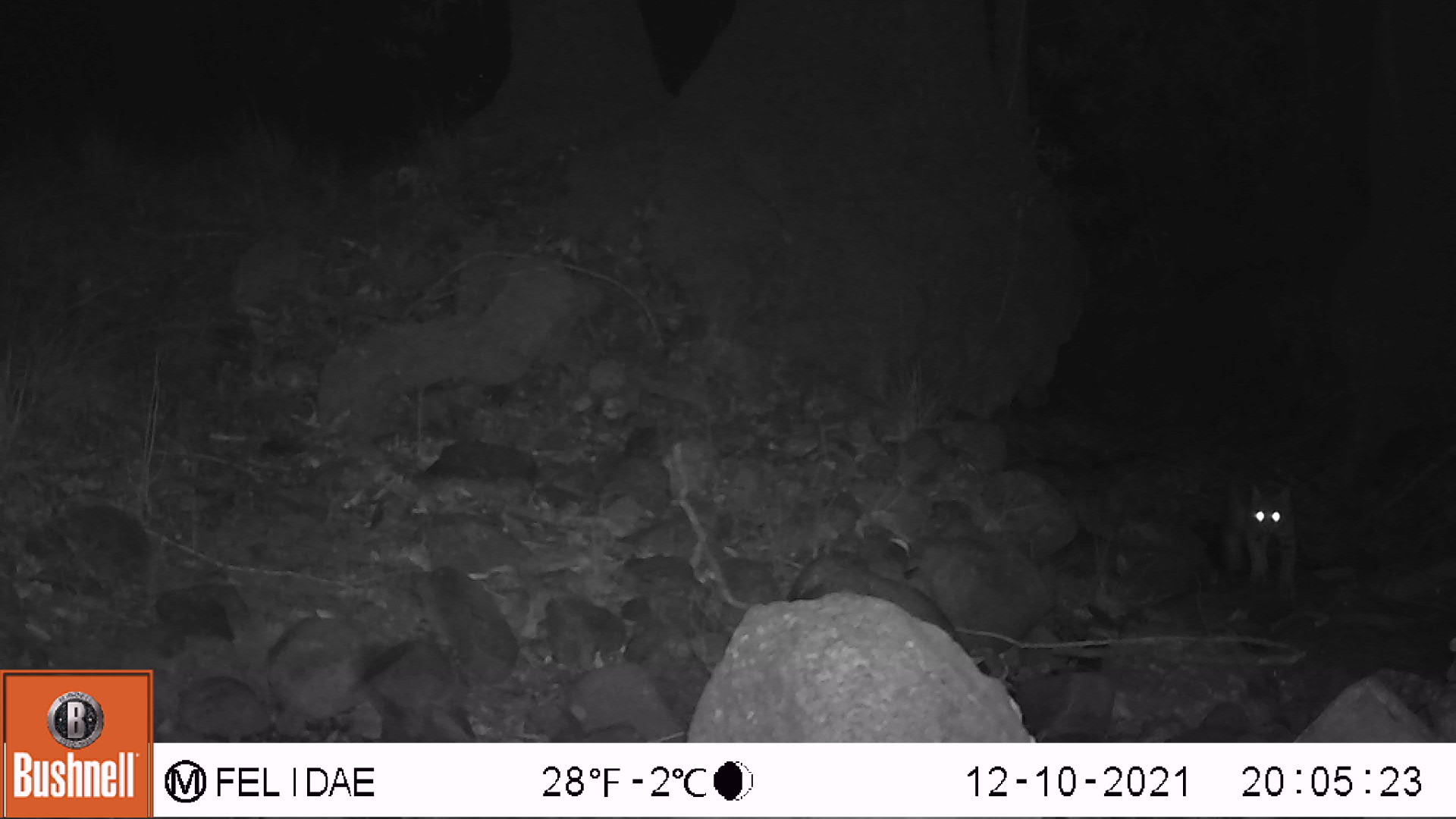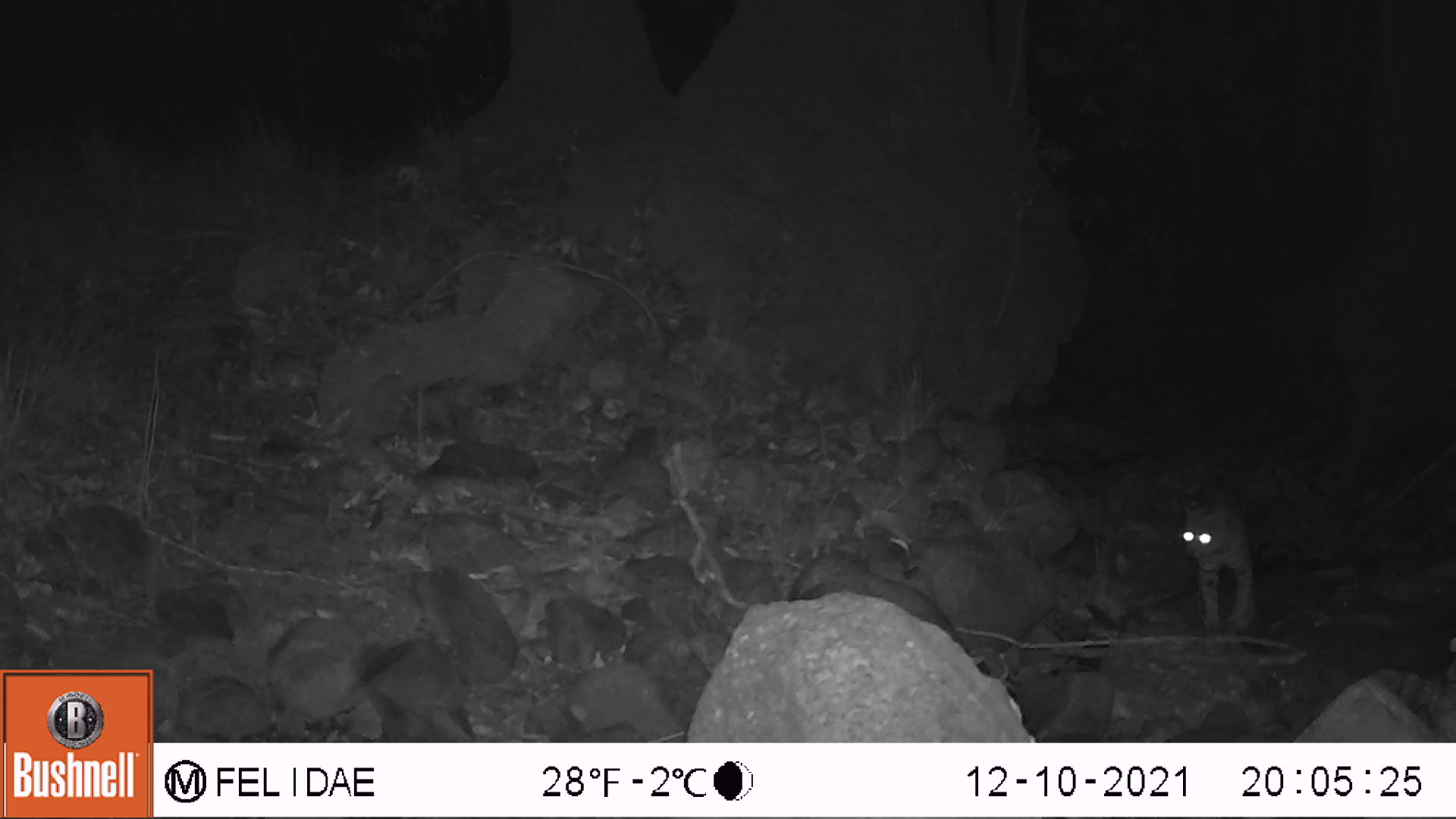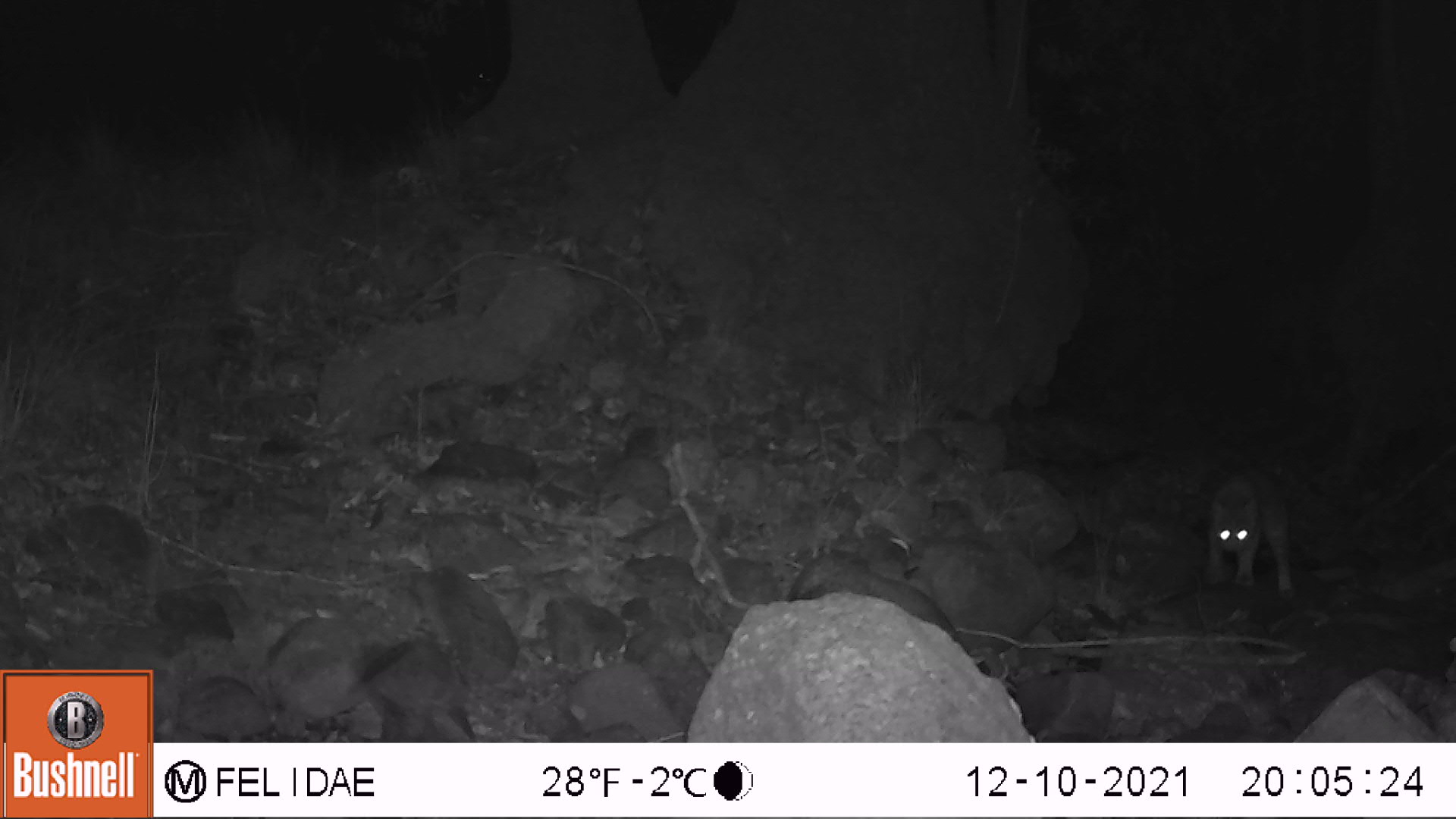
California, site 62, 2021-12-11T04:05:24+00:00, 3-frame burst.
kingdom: Animalia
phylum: Chordata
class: Mammalia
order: Carnivora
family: Felidae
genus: Lynx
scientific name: Lynx rufus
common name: bobcat